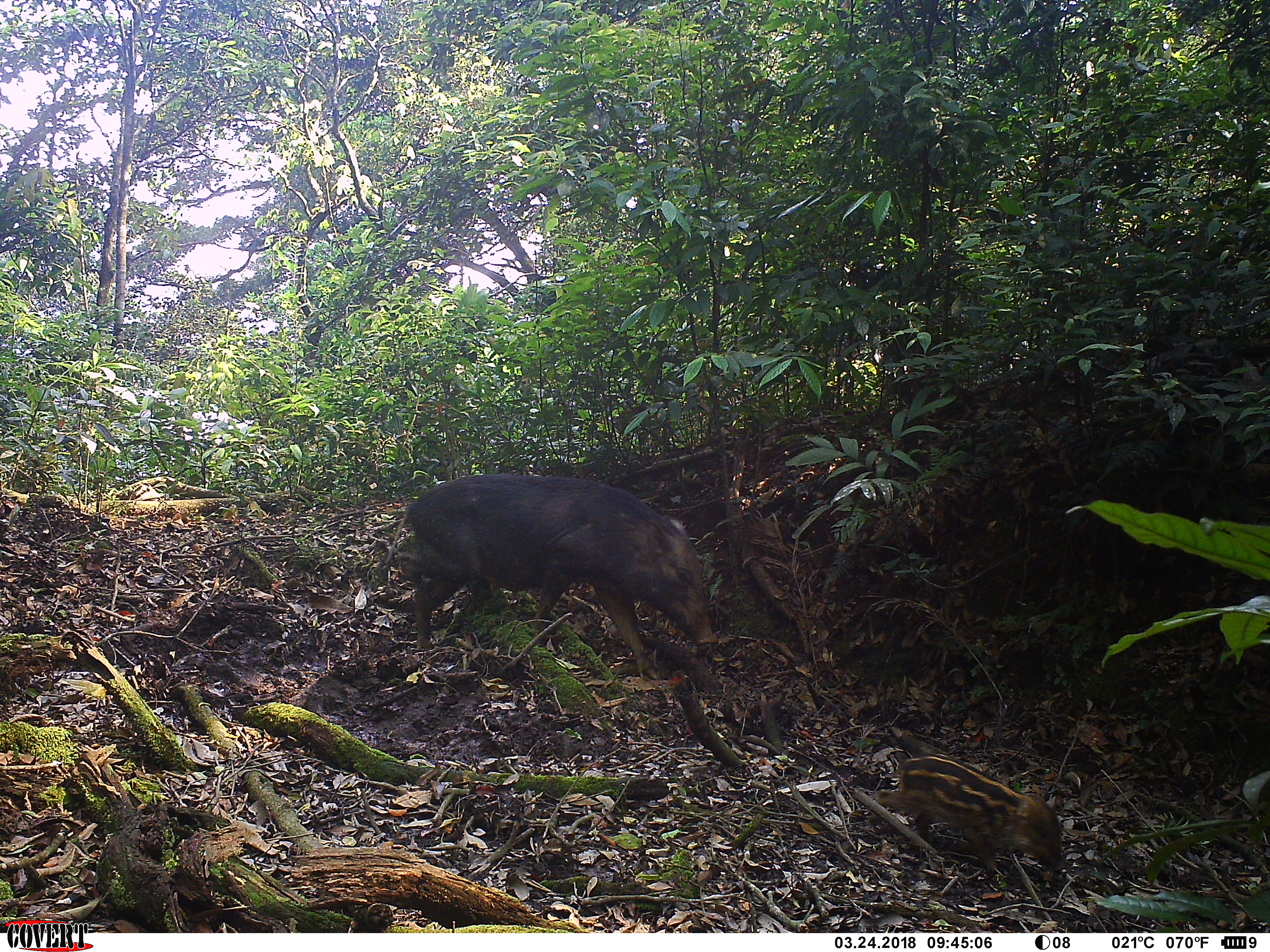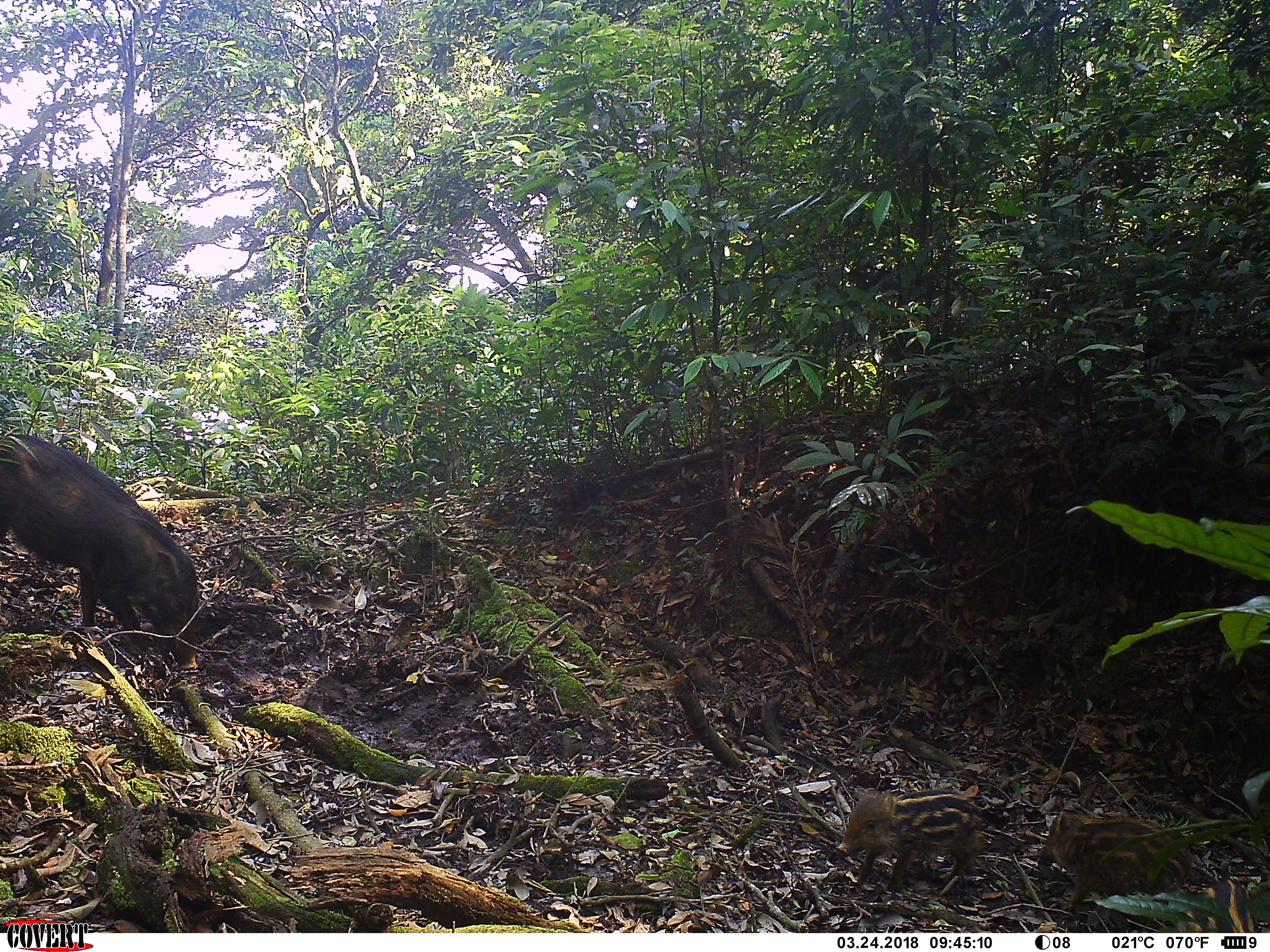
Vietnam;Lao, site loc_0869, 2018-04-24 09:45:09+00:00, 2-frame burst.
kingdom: Animalia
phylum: Chordata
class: Mammalia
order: Artiodactyla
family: Suidae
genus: Sus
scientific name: Sus scrofa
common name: eurasian wild pig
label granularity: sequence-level